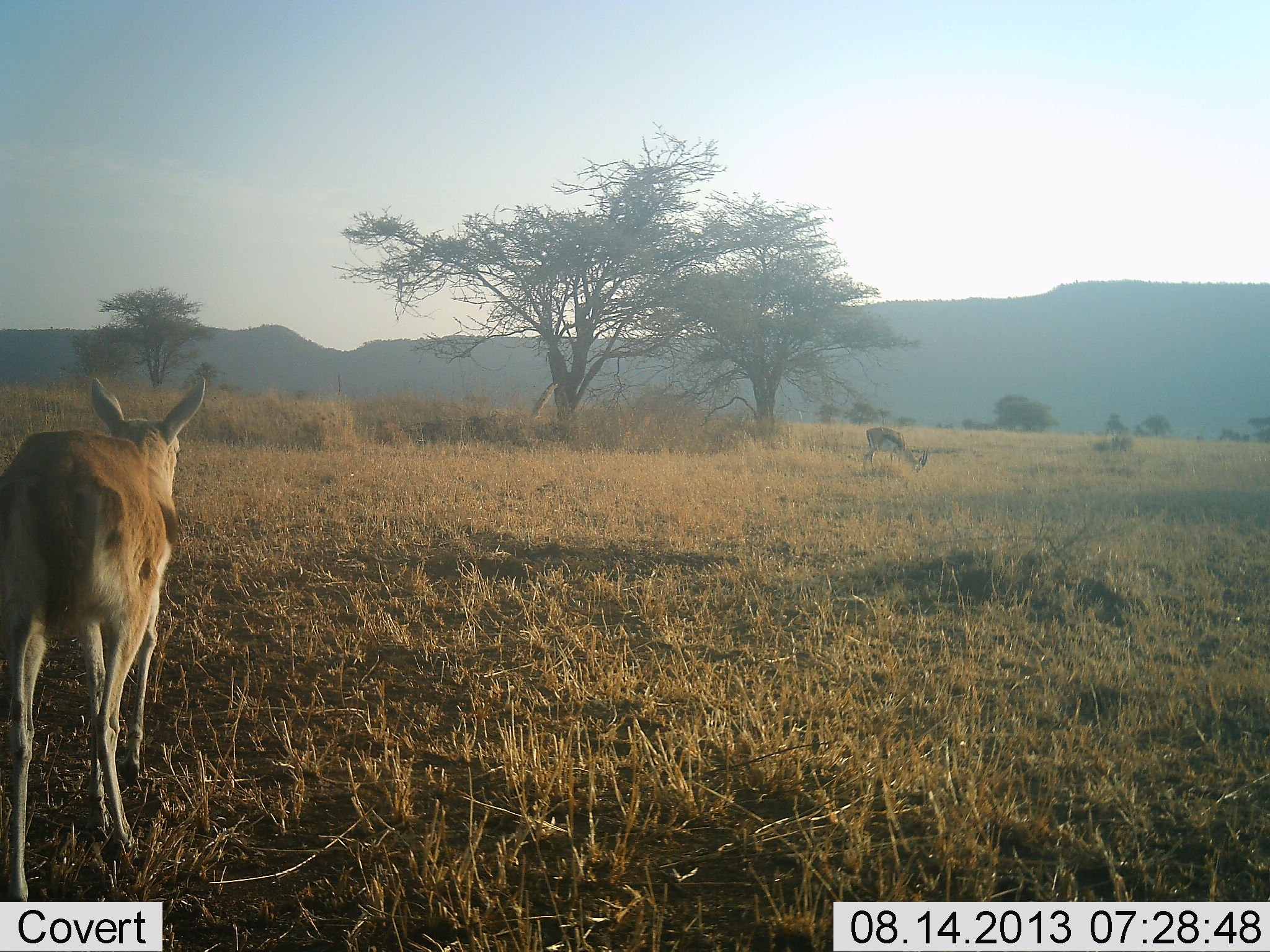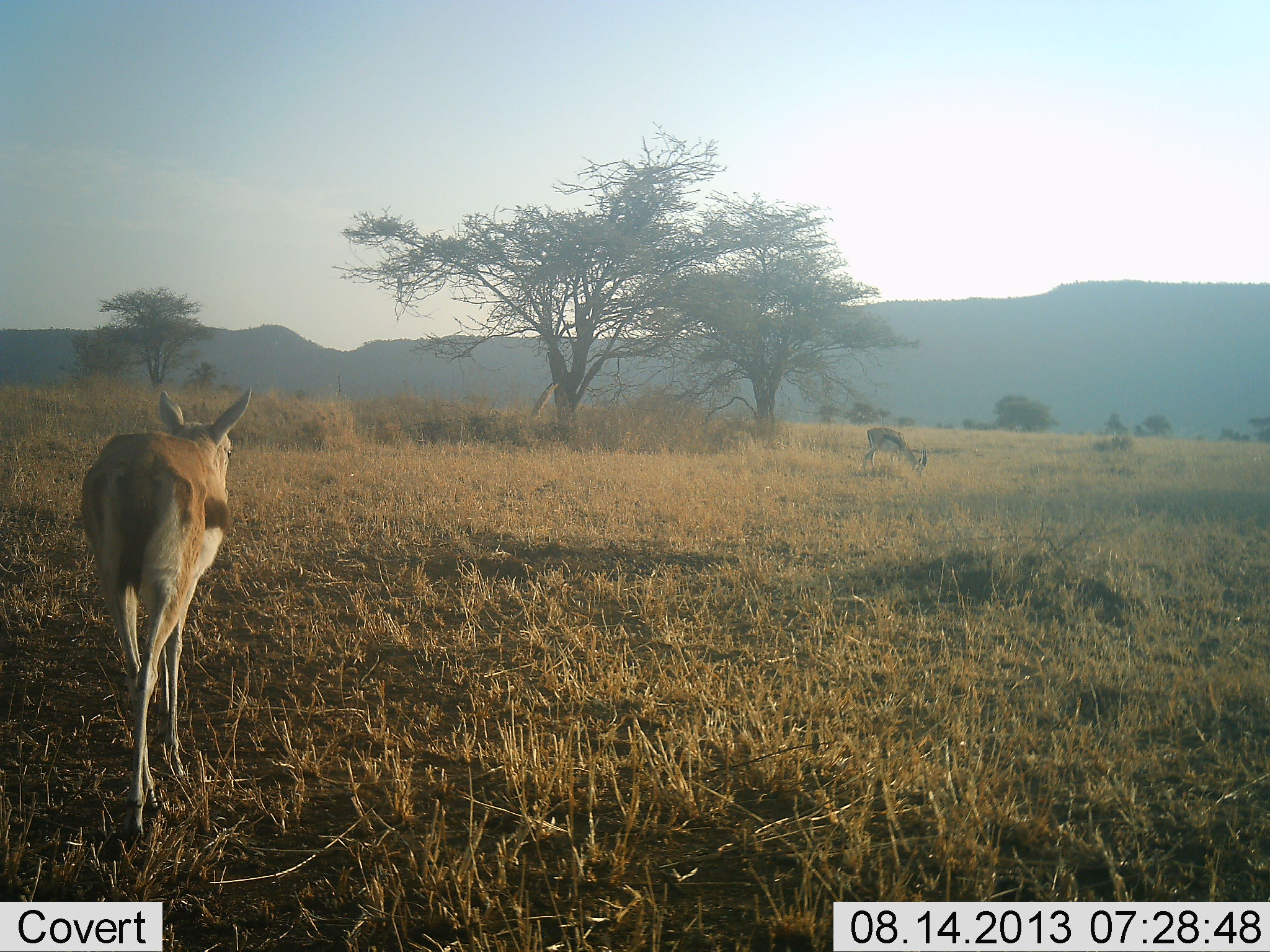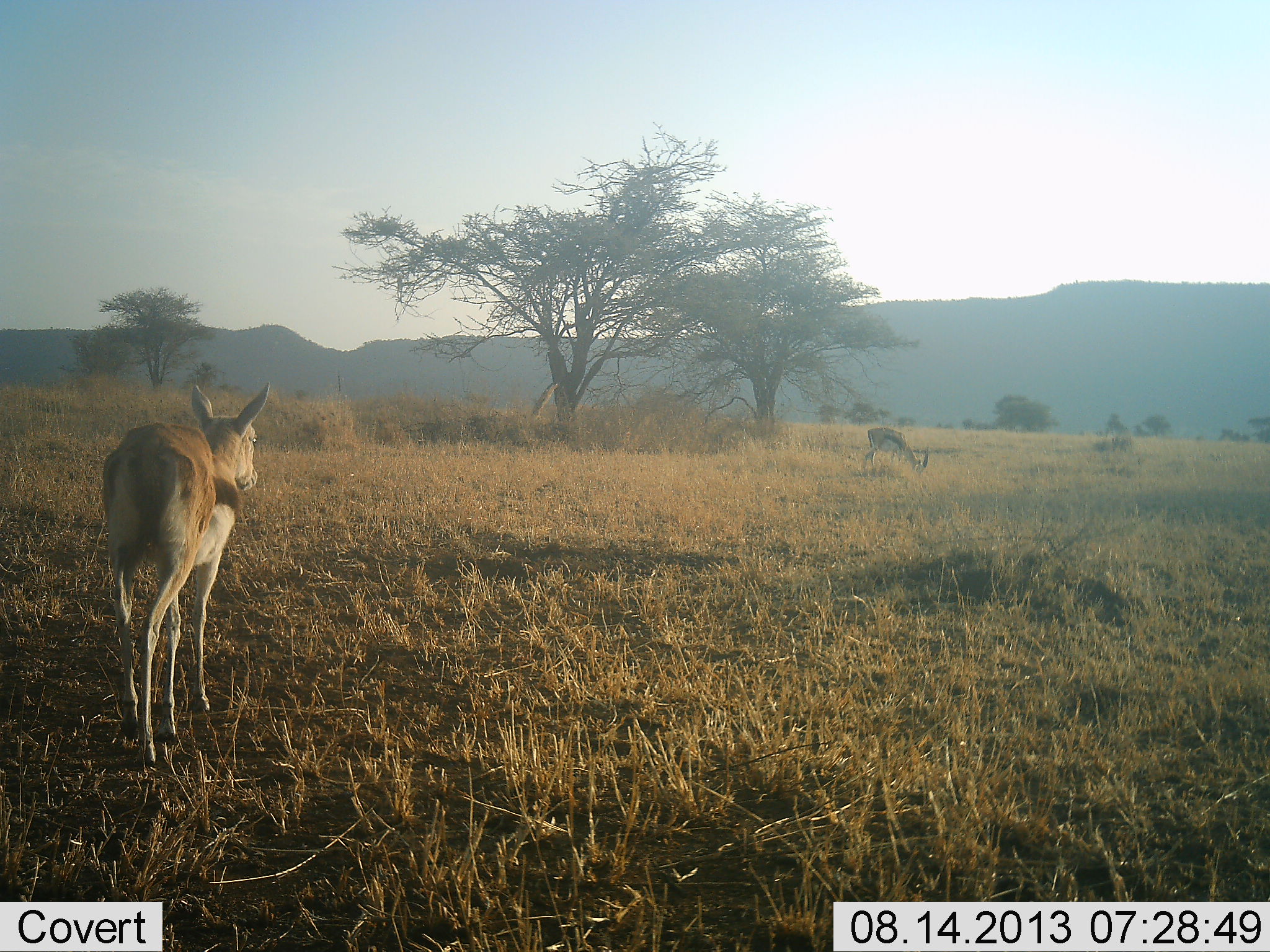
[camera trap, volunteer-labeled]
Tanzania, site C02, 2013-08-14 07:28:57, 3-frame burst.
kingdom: Animalia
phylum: Chordata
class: Mammalia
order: Artiodactyla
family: Bovidae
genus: Eudorcas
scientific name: Eudorcas thomsonii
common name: thomson's gazelle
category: gazellethomsons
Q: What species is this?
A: Gazellethomsons (thomson's gazelle) (Eudorcas thomsonii).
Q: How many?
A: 2.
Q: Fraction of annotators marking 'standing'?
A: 35%.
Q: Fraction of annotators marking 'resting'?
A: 0%.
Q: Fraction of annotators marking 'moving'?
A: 88%.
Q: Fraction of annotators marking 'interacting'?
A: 0%.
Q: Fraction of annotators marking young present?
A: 0%.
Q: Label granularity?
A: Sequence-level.